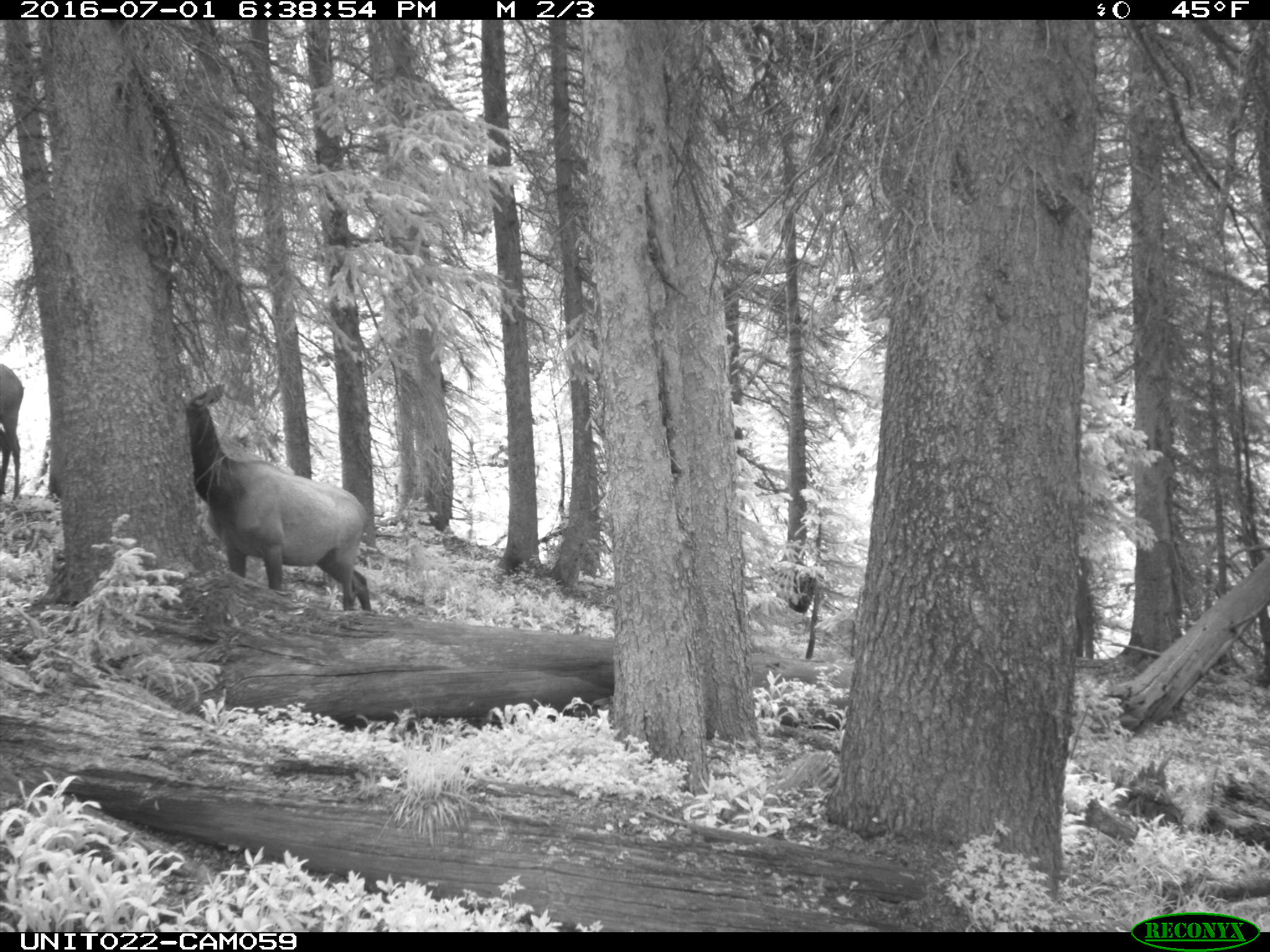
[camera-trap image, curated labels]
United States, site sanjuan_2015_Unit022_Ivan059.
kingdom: Animalia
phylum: Chordata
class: Mammalia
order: Artiodactyla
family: Cervidae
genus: Cervus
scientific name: Cervus elaphus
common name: red deer